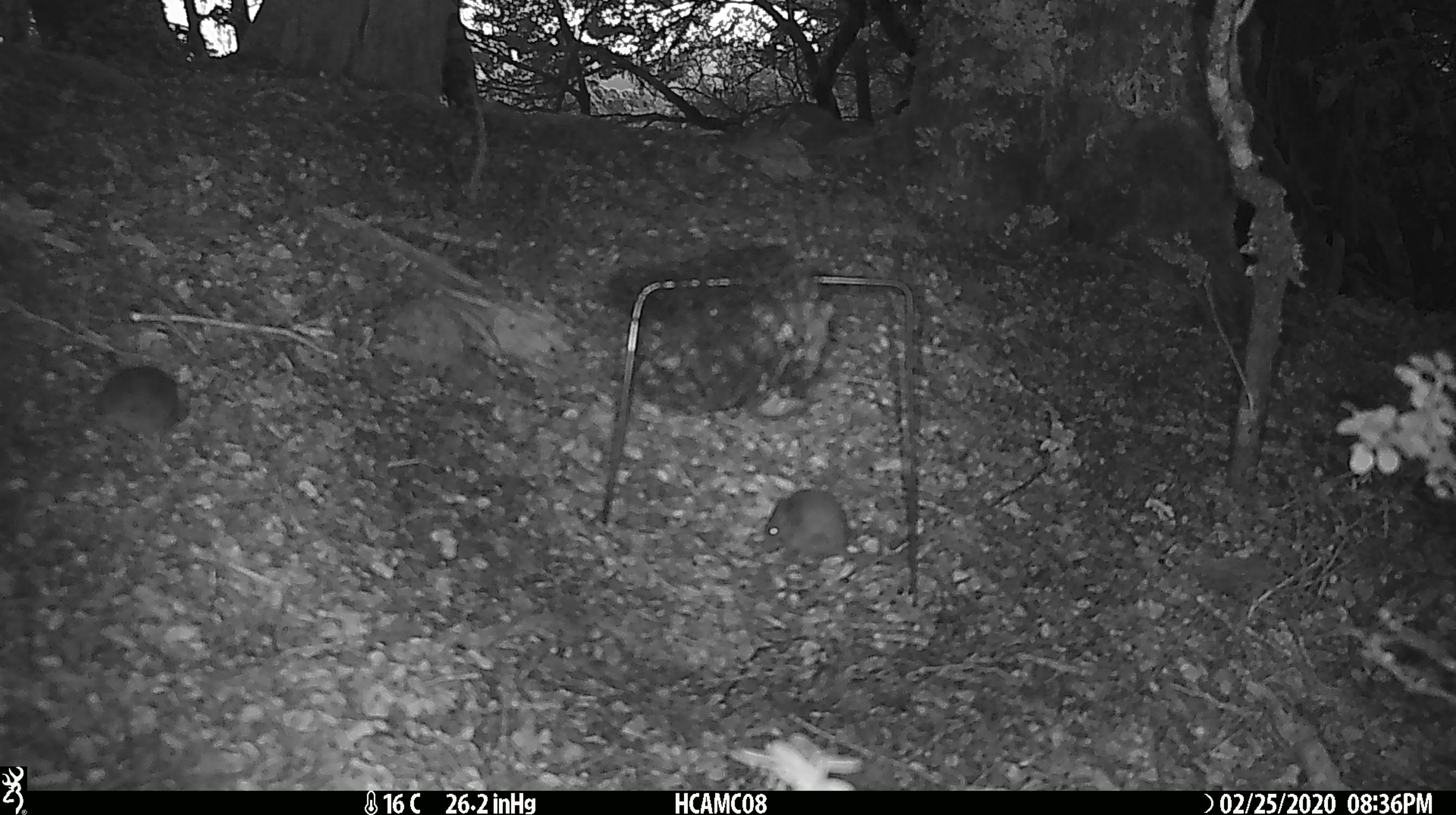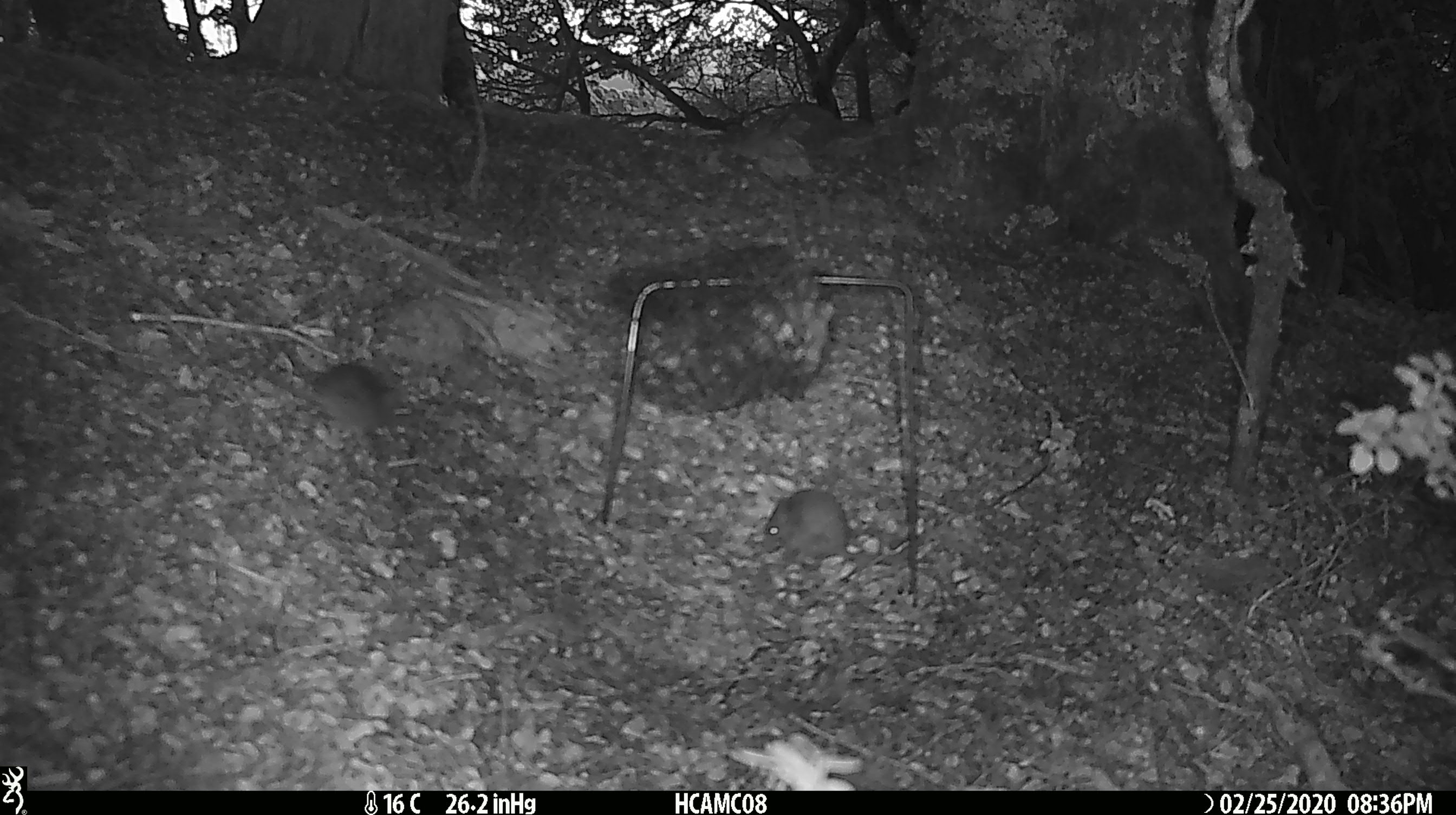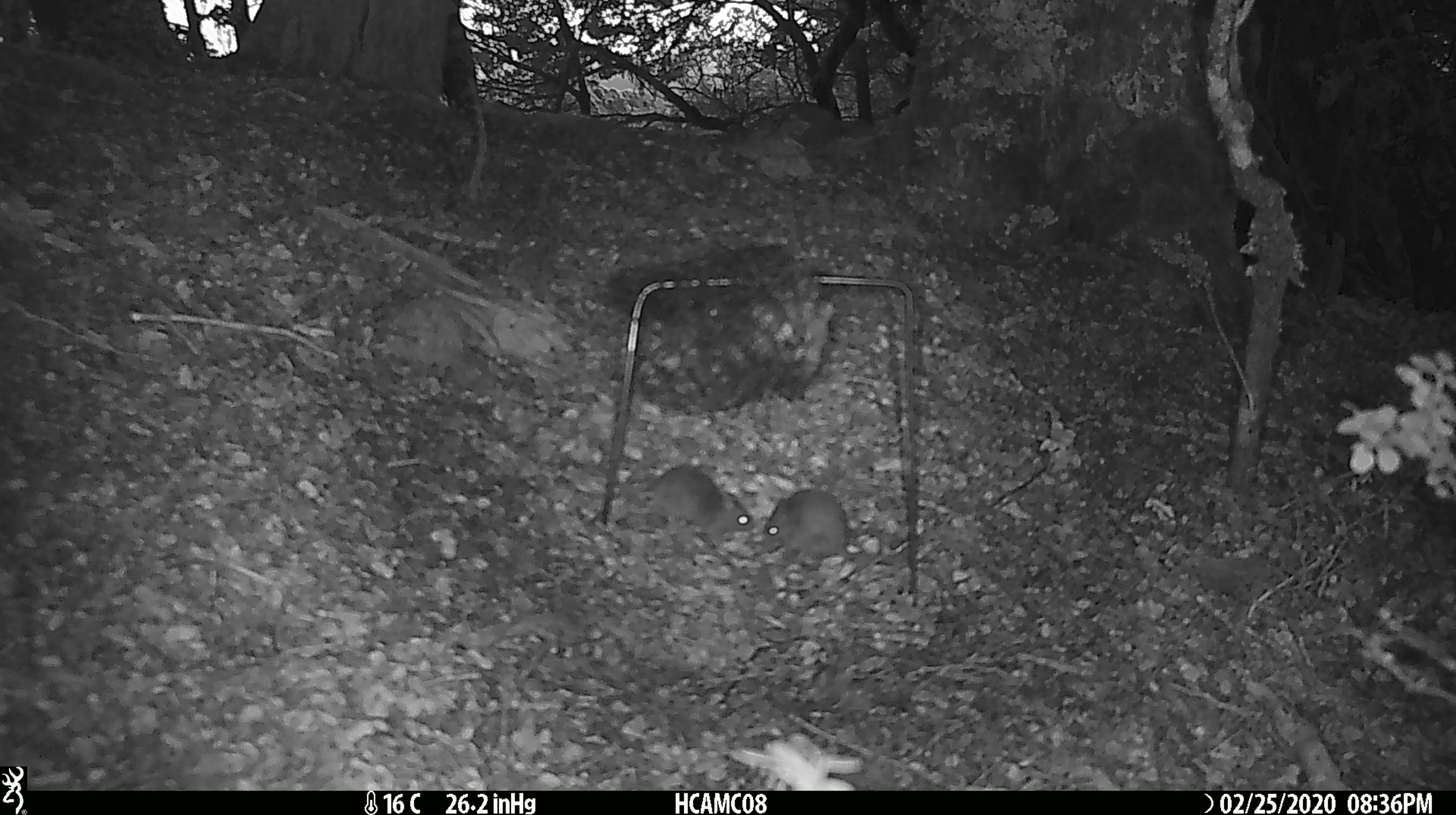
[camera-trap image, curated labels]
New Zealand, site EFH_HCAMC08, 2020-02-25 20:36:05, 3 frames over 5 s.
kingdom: Animalia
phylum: Chordata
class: Mammalia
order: Rodentia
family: Muridae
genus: Mus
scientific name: Mus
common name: mouse